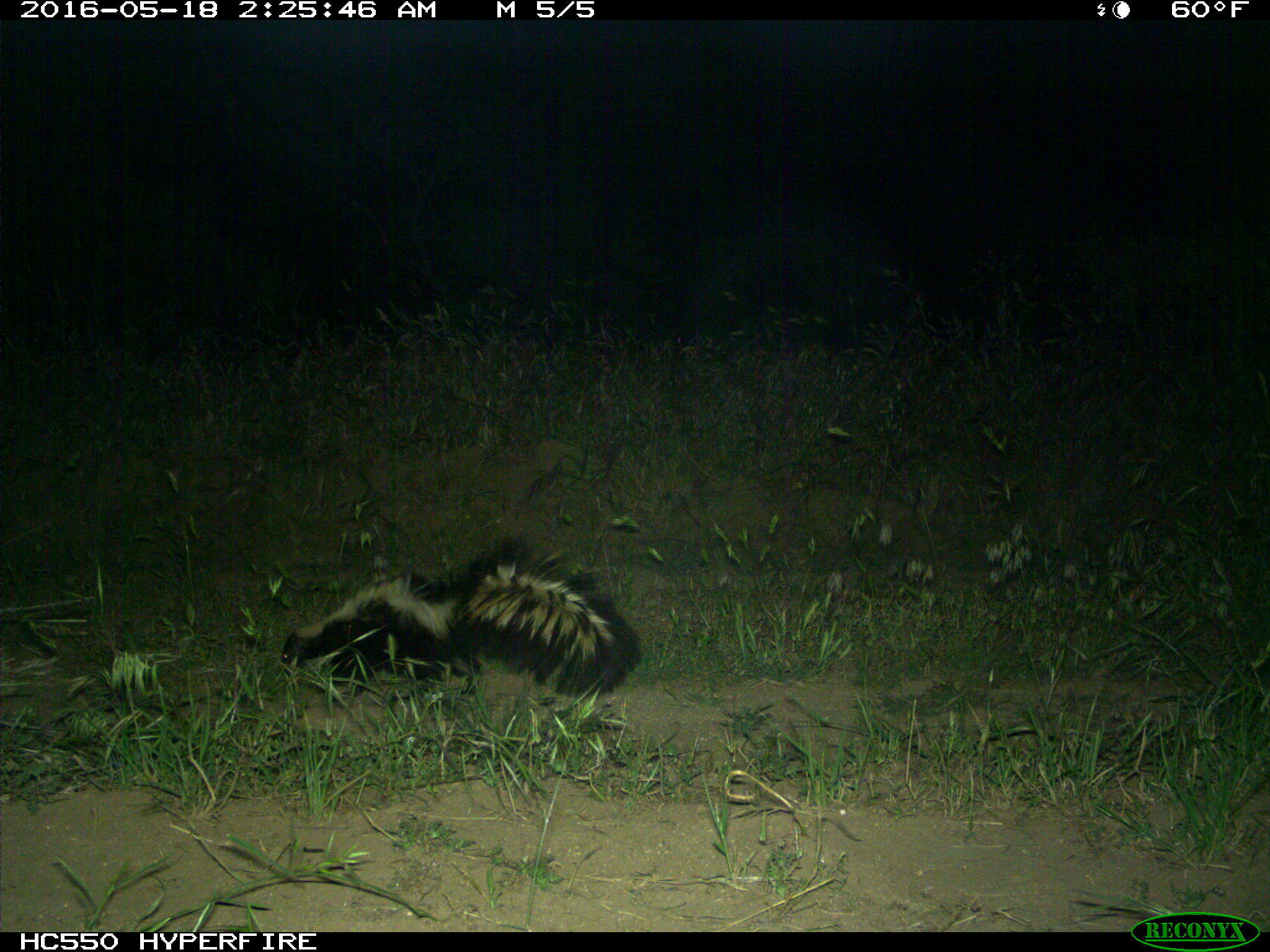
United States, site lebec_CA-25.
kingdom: Animalia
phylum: Chordata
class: Mammalia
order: Carnivora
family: Mephitidae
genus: Mephitis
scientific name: Mephitis mephitis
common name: striped skunk